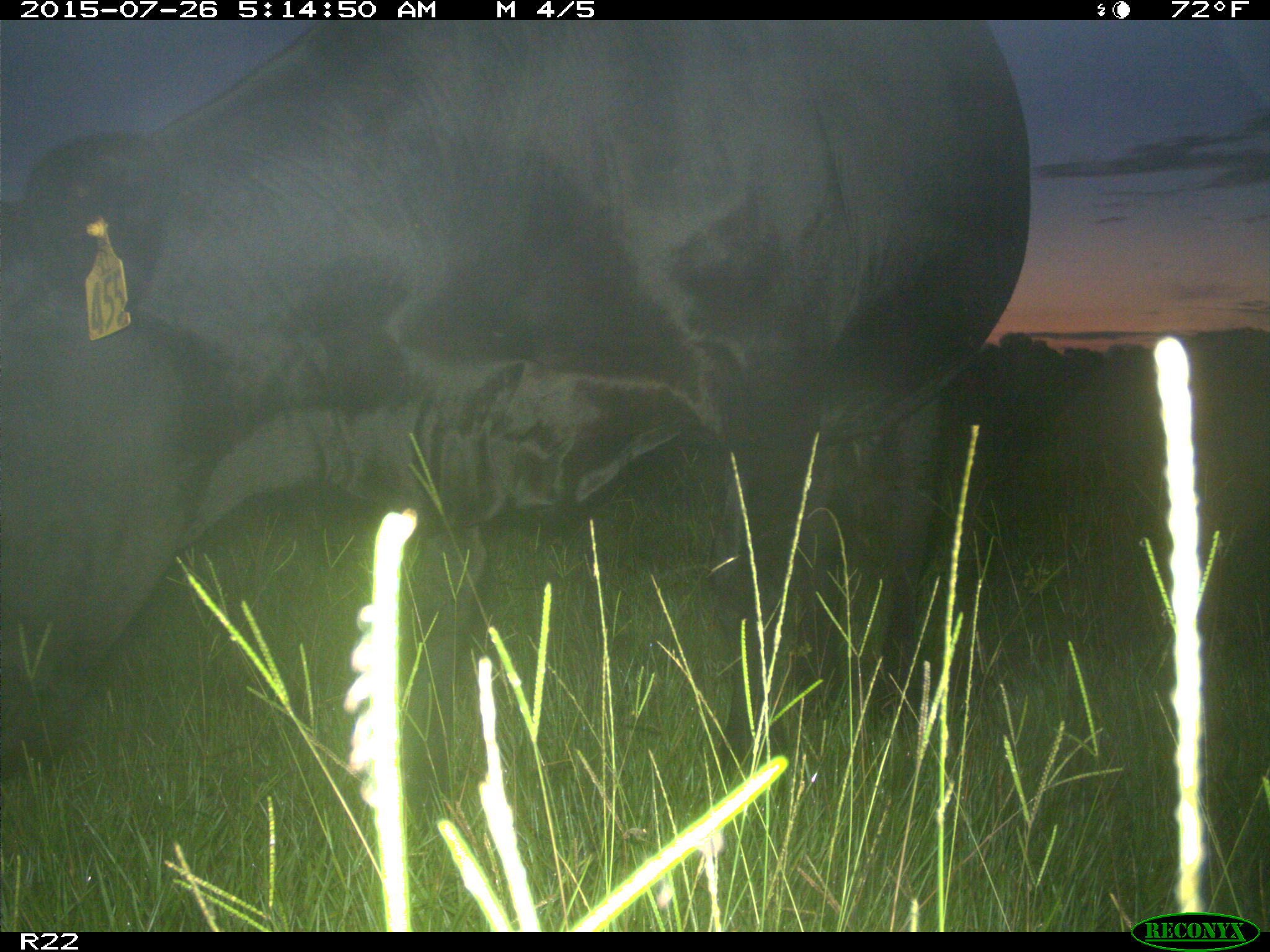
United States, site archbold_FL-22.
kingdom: Animalia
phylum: Chordata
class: Mammalia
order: Artiodactyla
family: Bovidae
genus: Bos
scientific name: Bos taurus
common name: domestic cow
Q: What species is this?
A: Bos taurus (domestic cow).